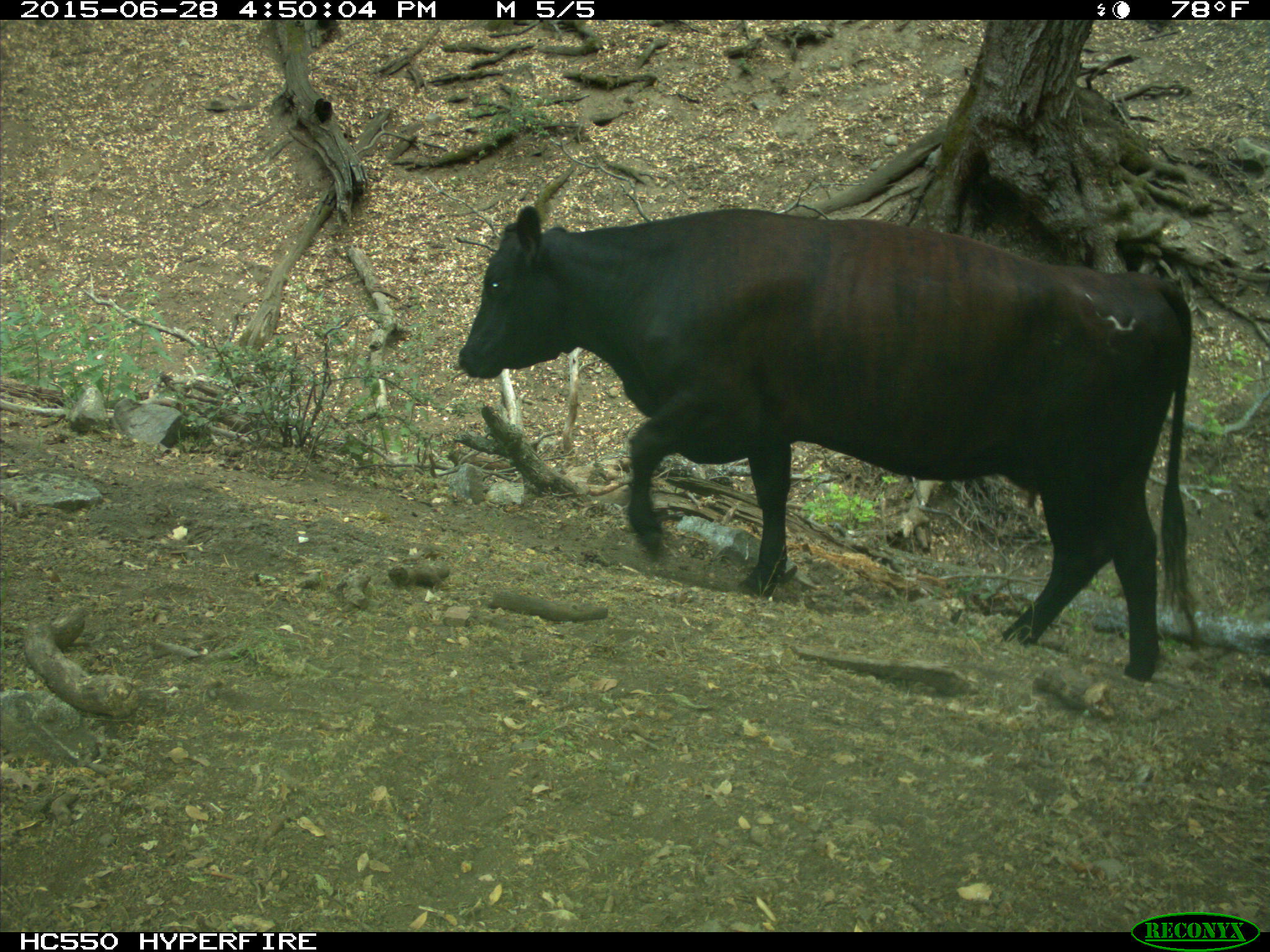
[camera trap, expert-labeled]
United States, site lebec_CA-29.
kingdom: Animalia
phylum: Chordata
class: Mammalia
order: Artiodactyla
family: Bovidae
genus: Bos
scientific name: Bos taurus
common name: domestic cow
Bos taurus (domestic cow).